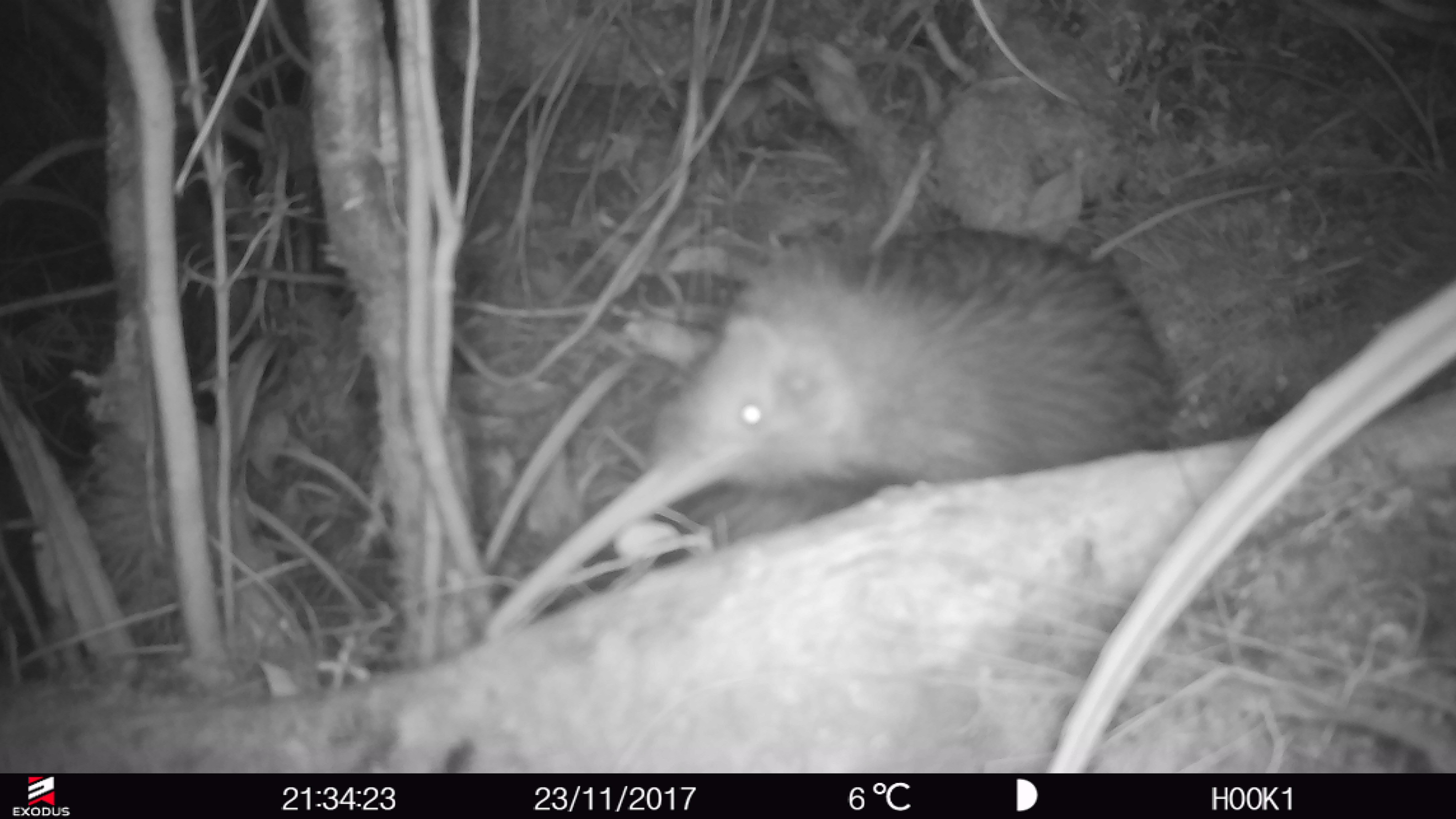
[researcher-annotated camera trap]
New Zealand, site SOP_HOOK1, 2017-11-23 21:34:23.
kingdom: Animalia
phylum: Chordata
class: Aves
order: Apterygiformes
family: Apterygidae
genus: Apteryx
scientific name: Apteryx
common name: kiwi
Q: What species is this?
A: Kiwi (Apteryx).